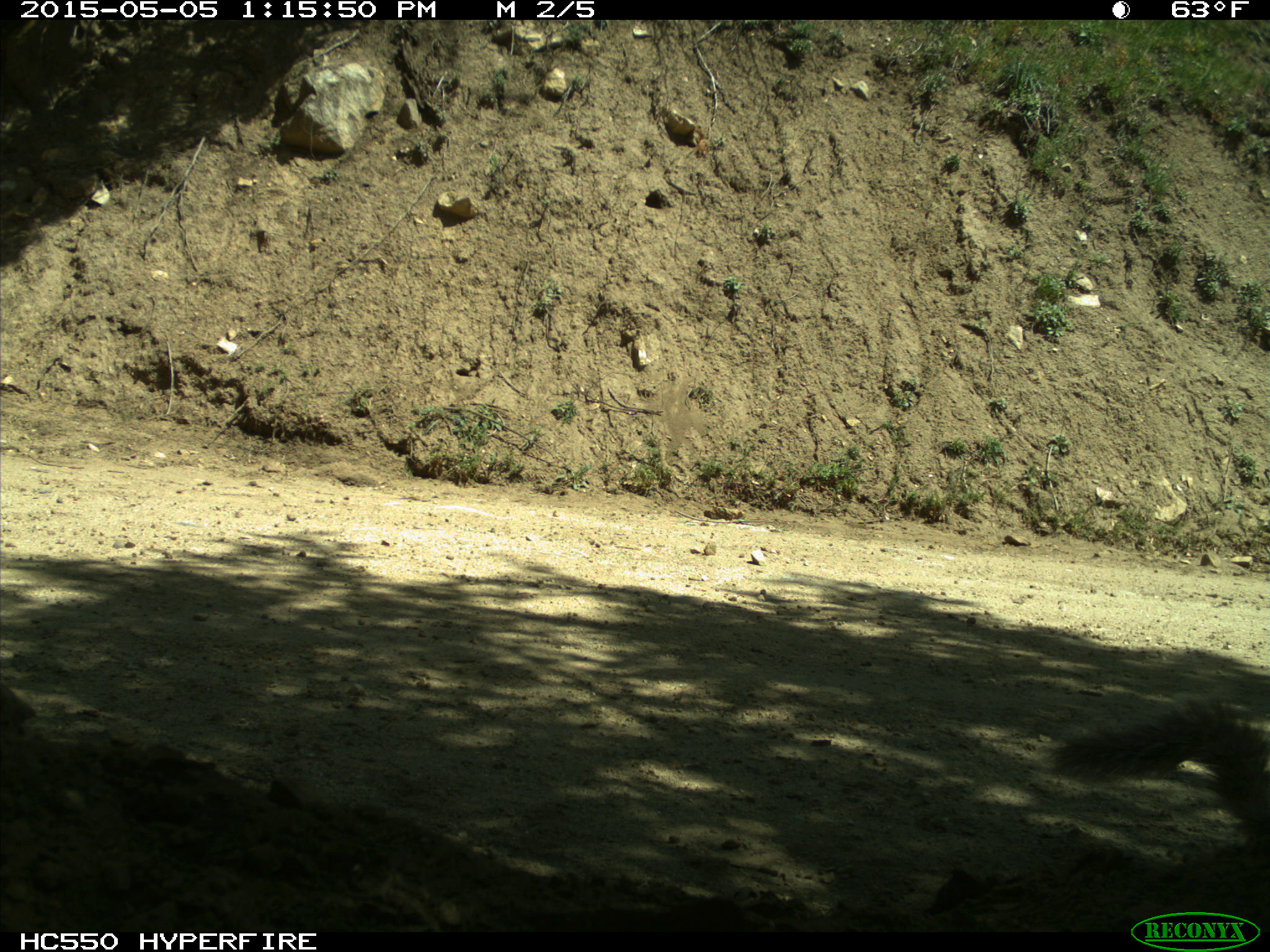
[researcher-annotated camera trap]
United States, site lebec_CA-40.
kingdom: Animalia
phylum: Chordata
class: Mammalia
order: Rodentia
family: Sciuridae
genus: Sciurus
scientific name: Sciurus carolinensis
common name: eastern gray squirrel